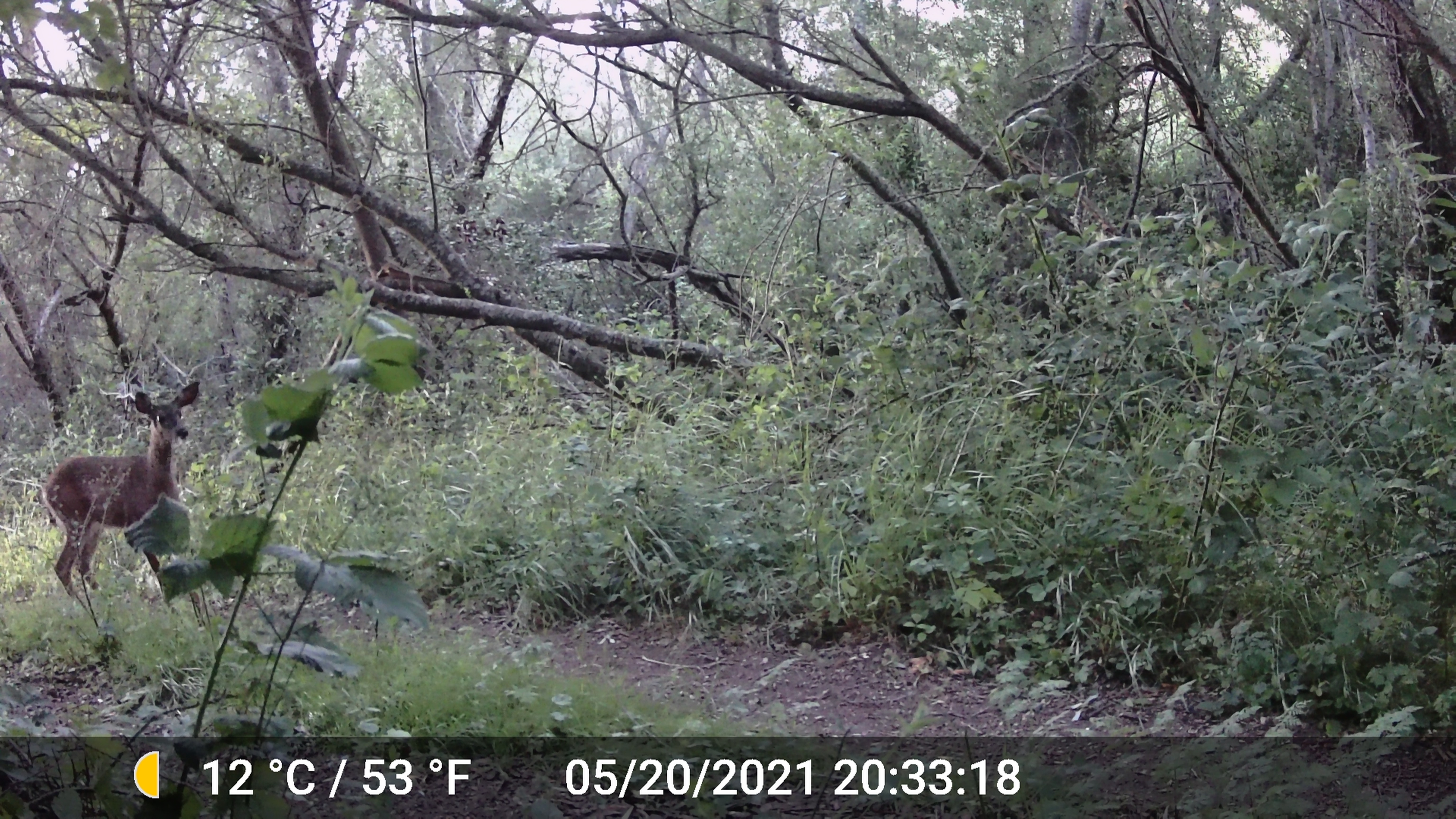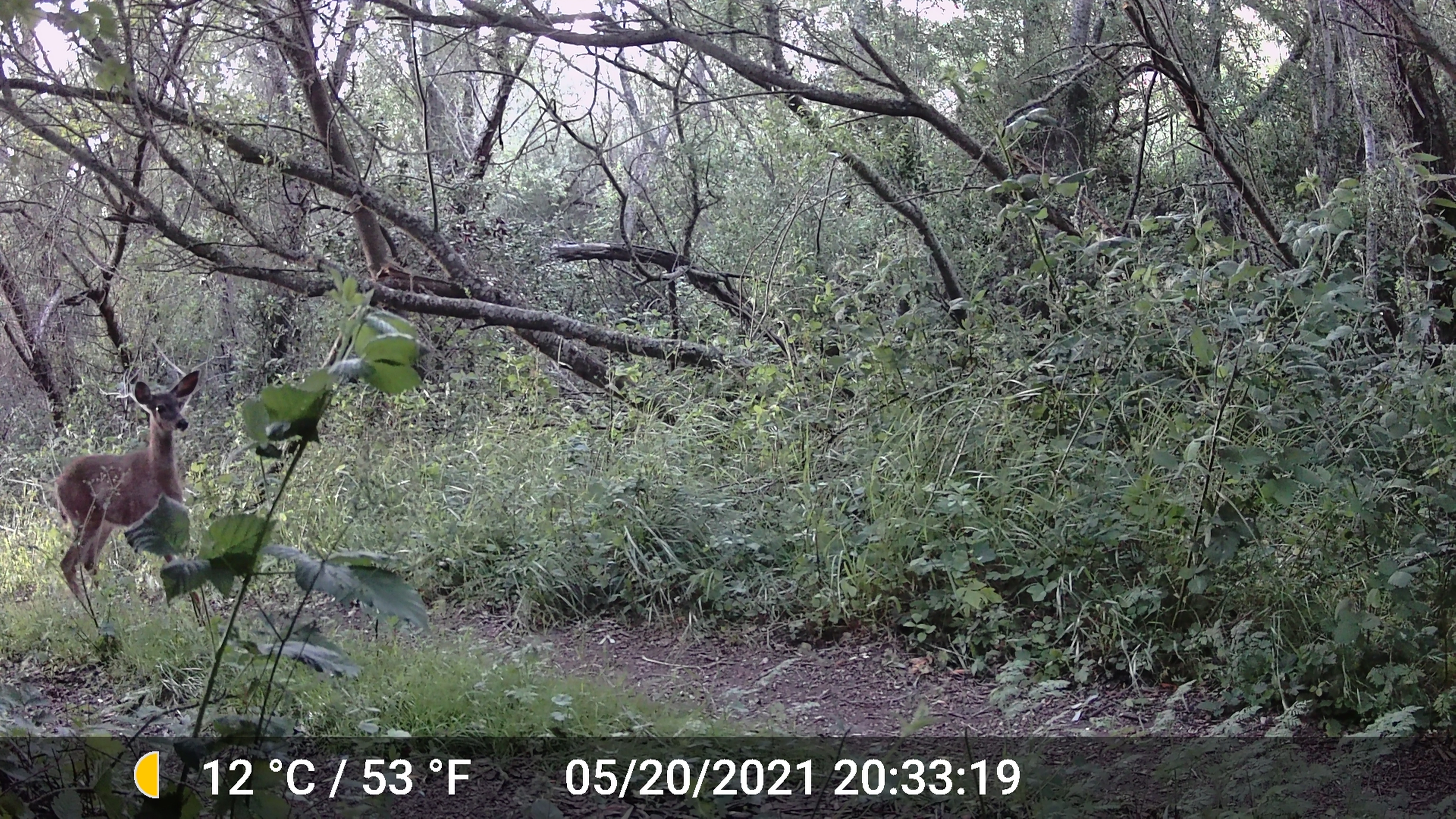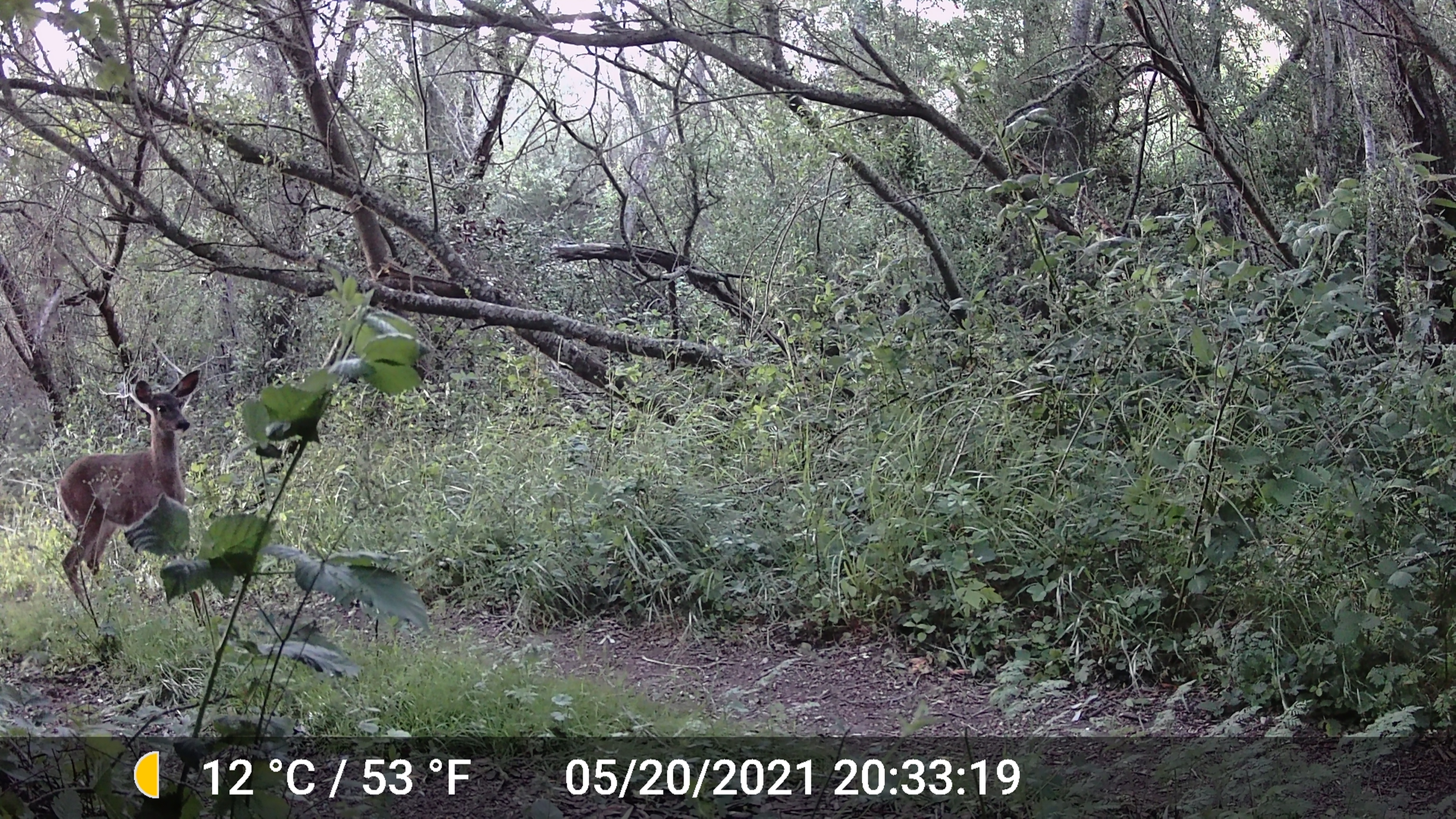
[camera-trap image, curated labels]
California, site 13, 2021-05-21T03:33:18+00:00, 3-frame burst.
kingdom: Animalia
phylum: Chordata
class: Mammalia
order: Artiodactyla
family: Cervidae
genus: Odocoileus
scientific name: Odocoileus hemionus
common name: mule deer